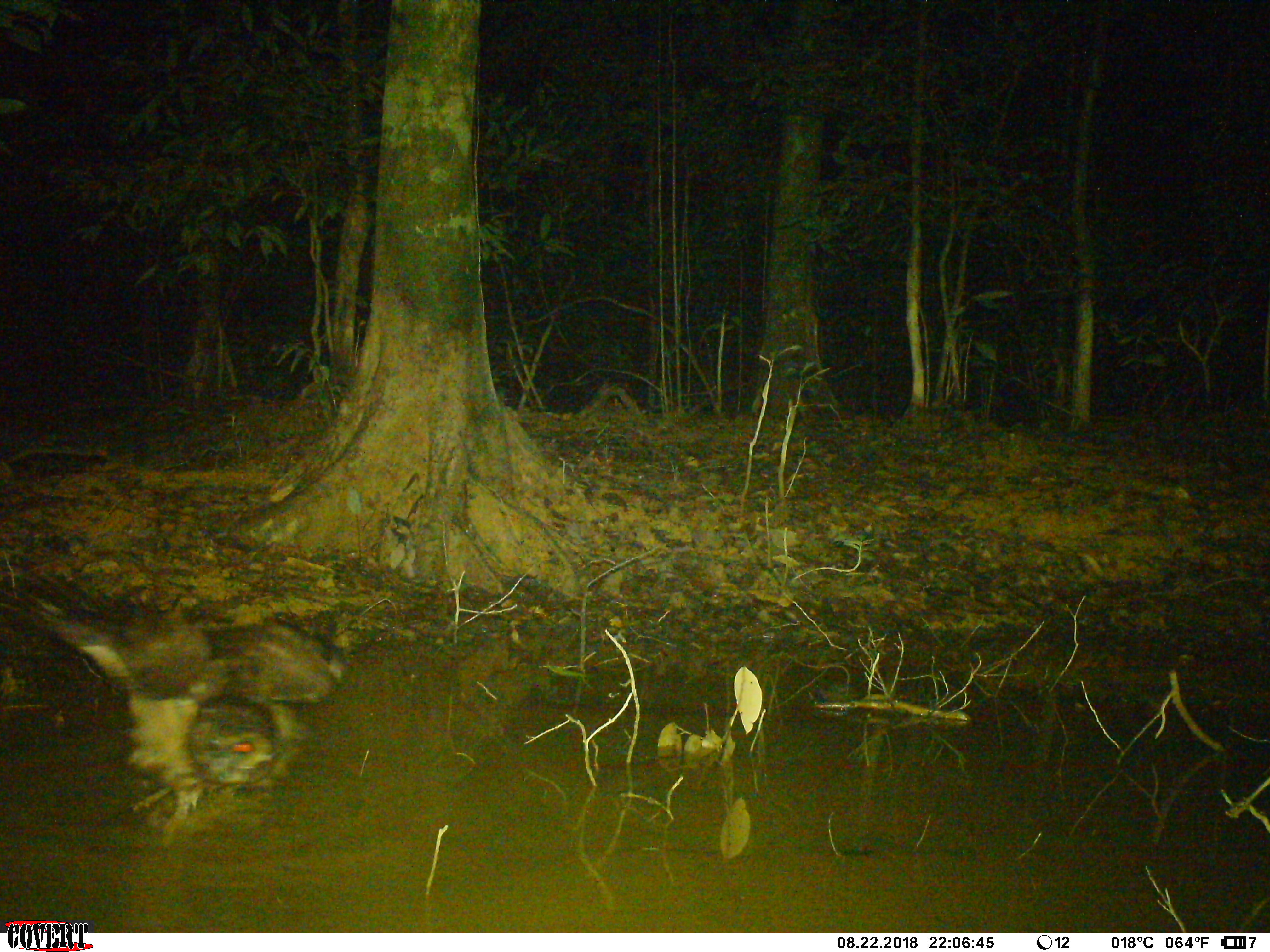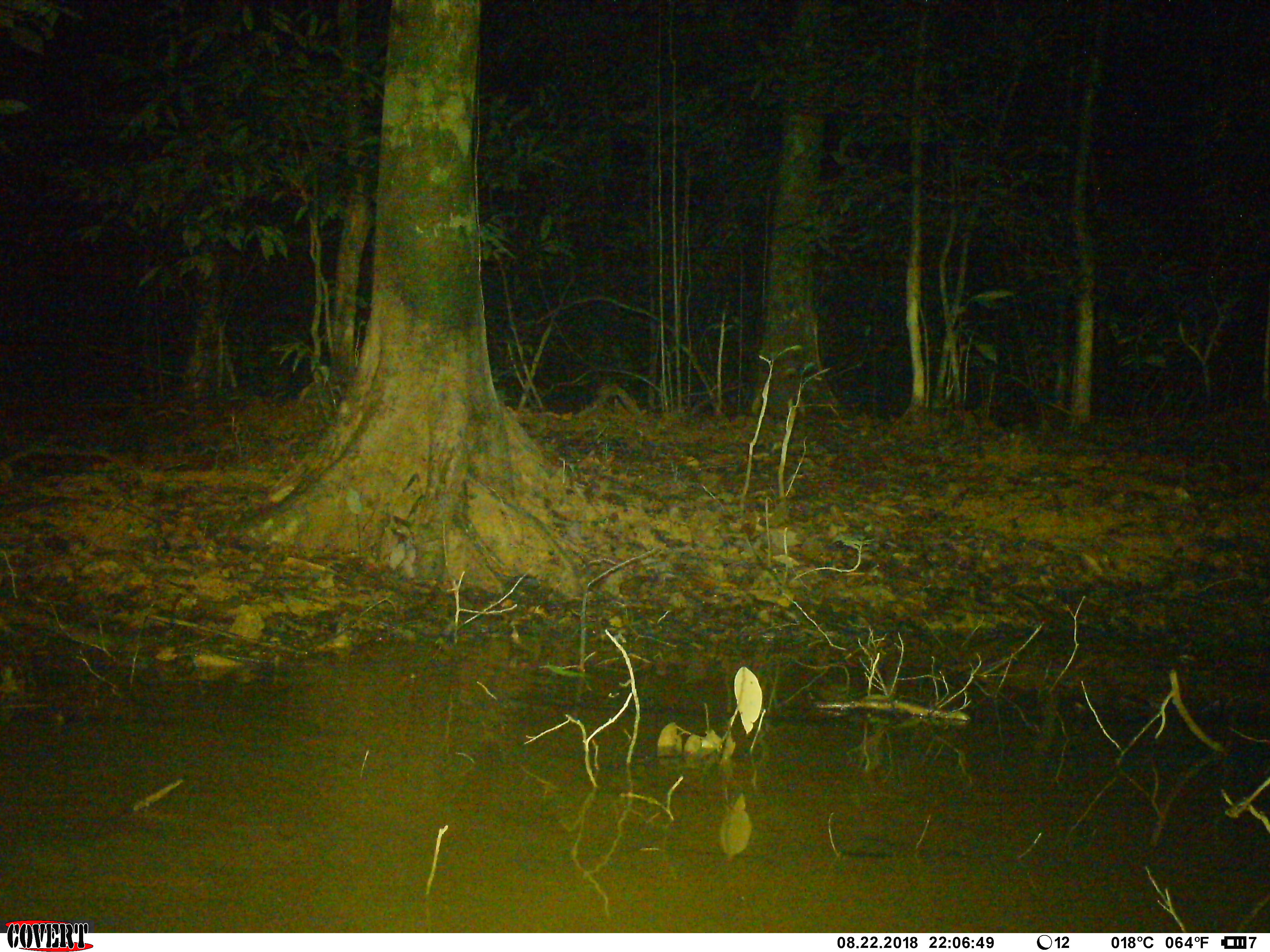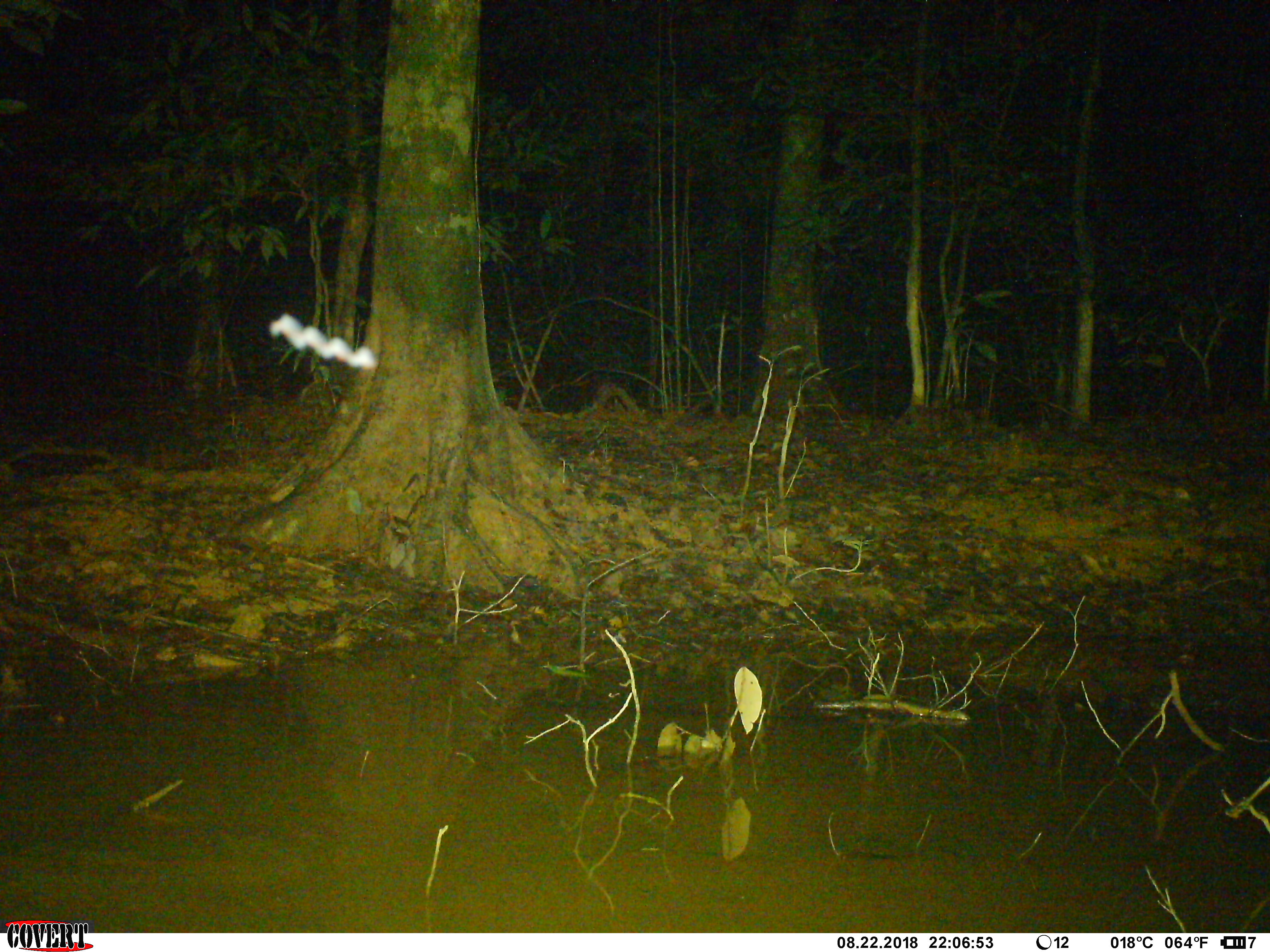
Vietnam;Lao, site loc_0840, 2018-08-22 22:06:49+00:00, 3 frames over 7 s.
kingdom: Animalia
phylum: Chordata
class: Aves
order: Strigiformes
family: Strigidae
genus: Strix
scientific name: Strix leptogrammica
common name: brown wood owl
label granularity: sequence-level